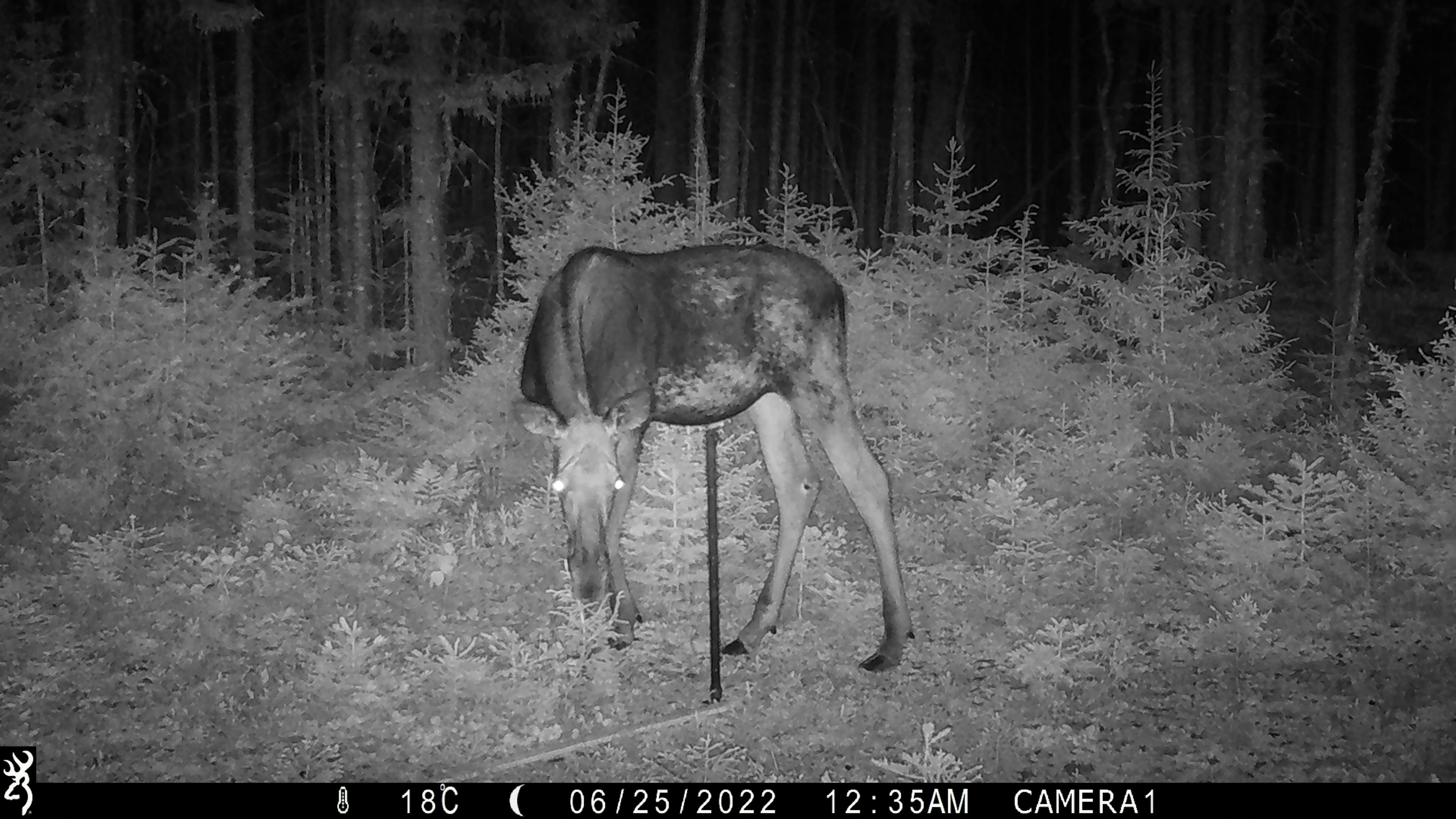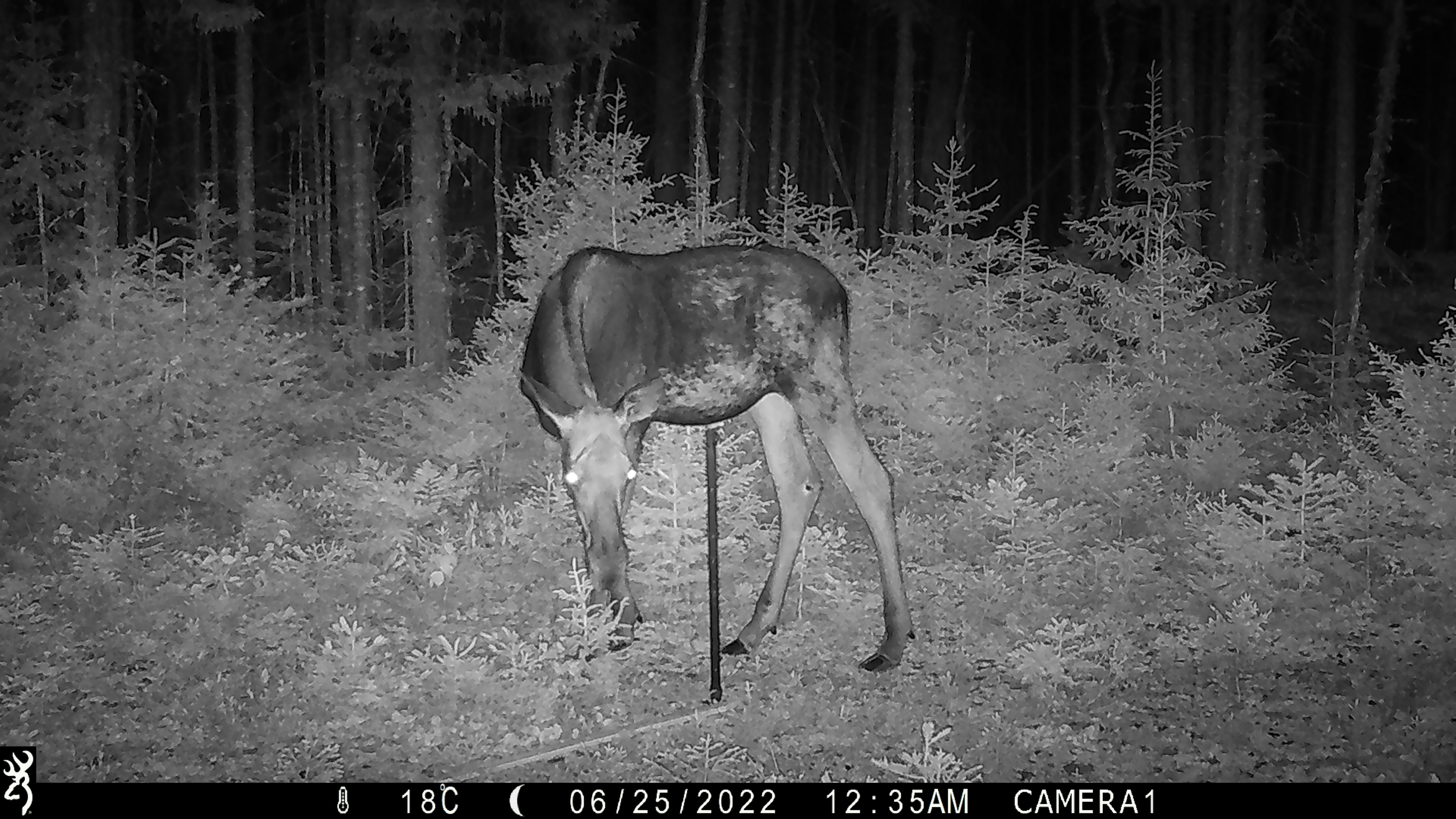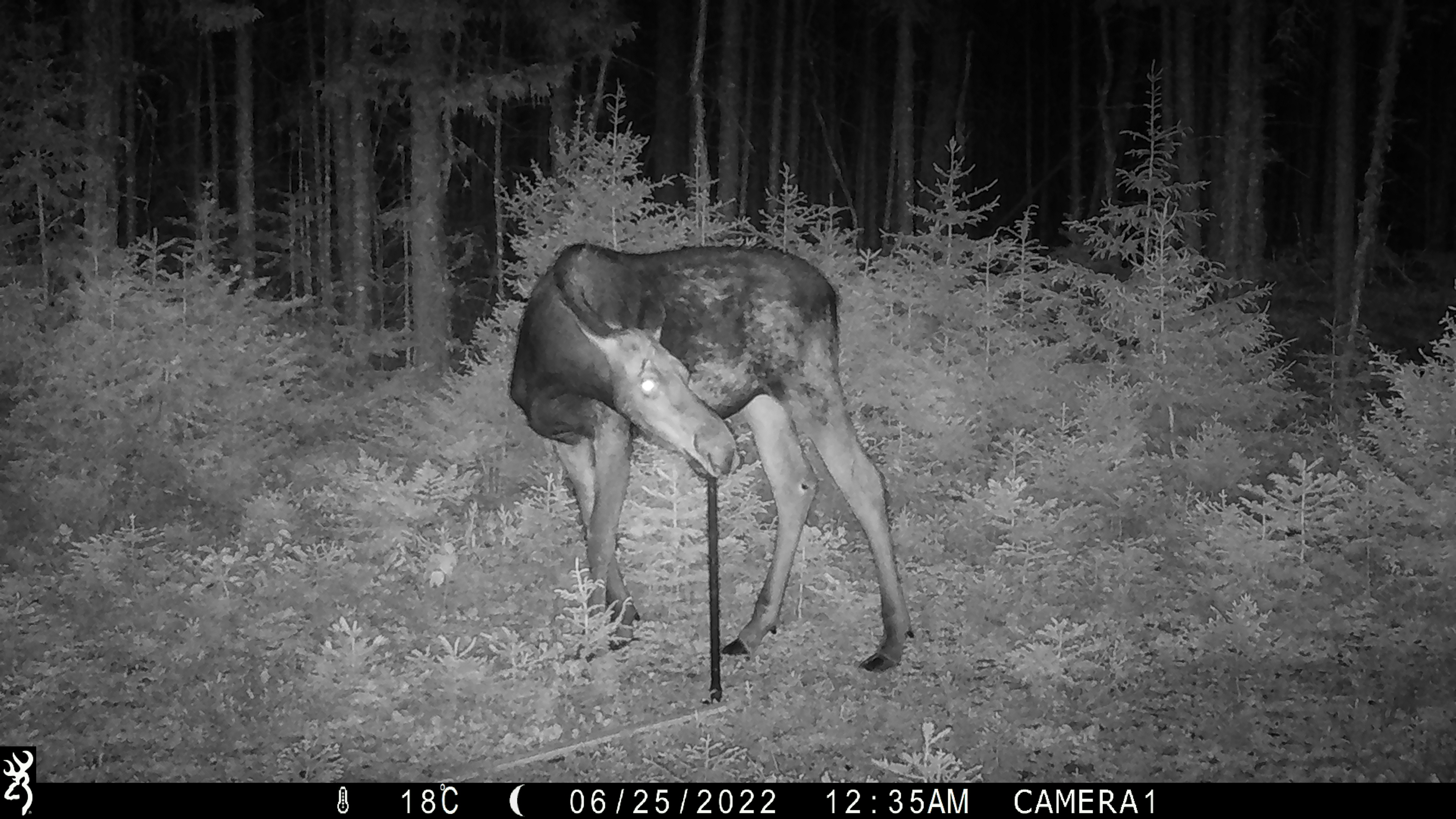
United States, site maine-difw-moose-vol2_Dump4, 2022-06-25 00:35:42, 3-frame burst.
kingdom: Animalia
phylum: Chordata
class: Mammalia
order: Artiodactyla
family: Cervidae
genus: Alces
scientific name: Alces alces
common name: moose